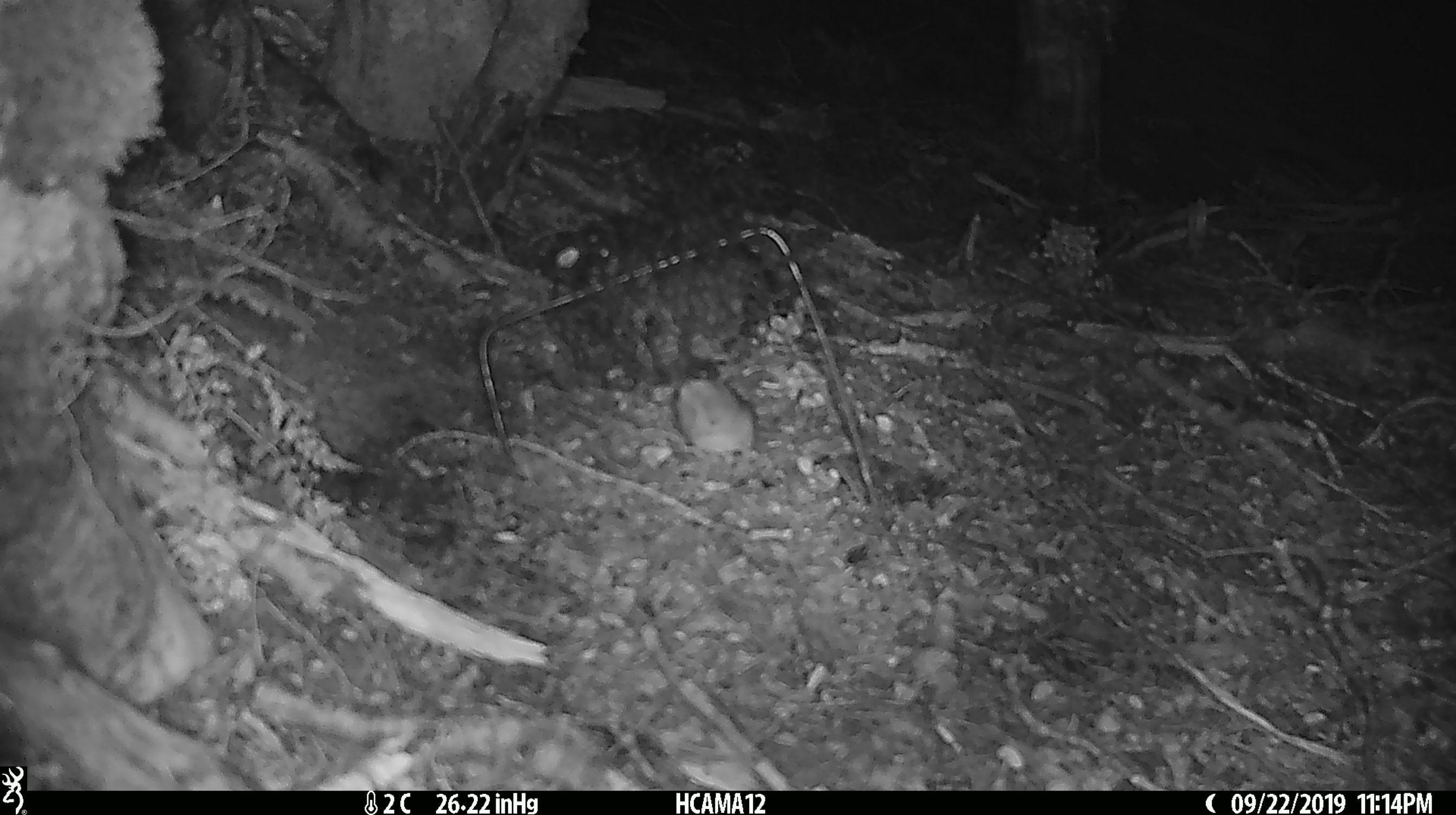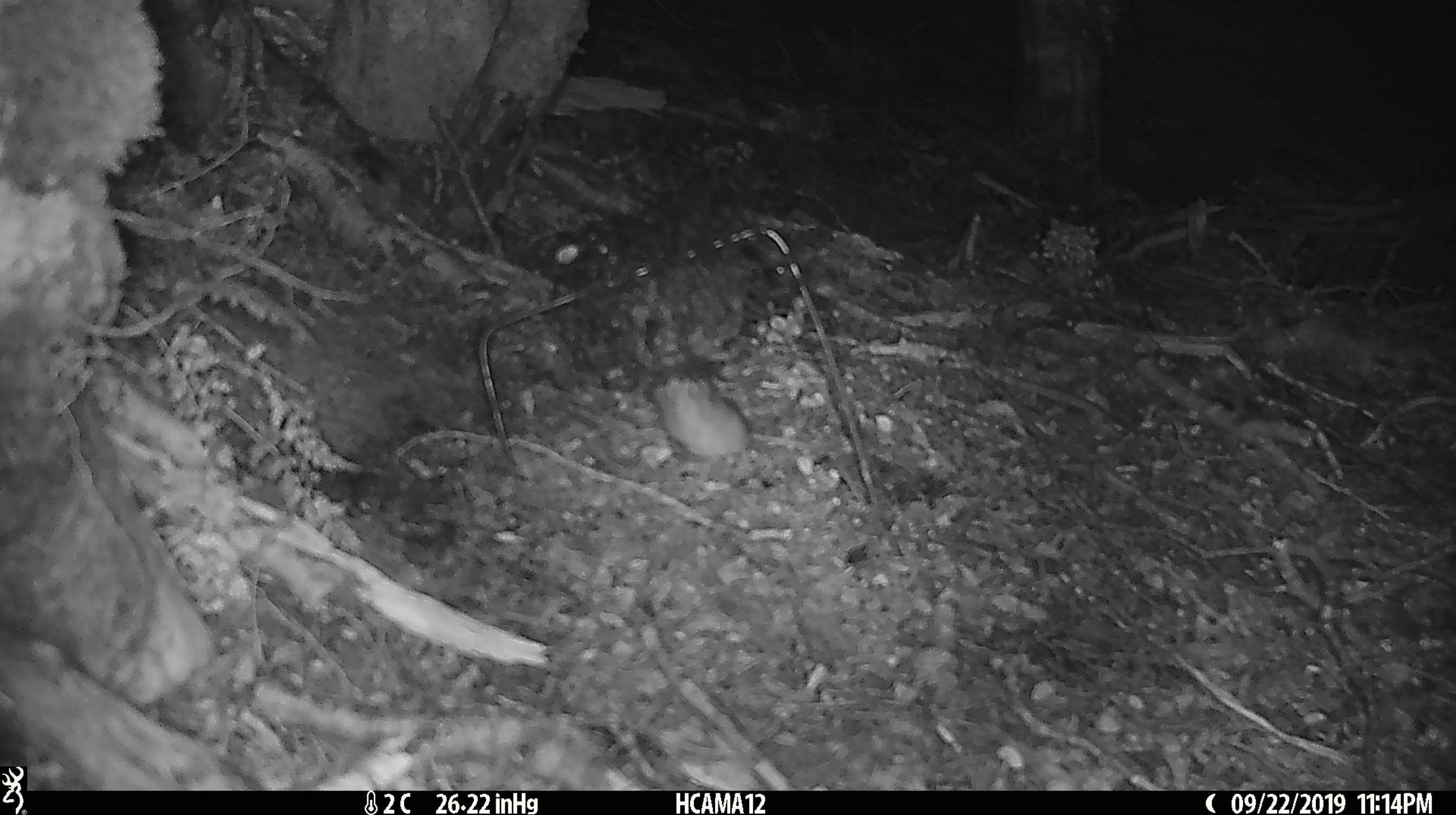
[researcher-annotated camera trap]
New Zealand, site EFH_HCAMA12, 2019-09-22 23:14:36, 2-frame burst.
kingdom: Animalia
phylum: Chordata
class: Mammalia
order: Rodentia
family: Muridae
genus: Mus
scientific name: Mus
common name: mouse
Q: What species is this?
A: Mouse (Mus).